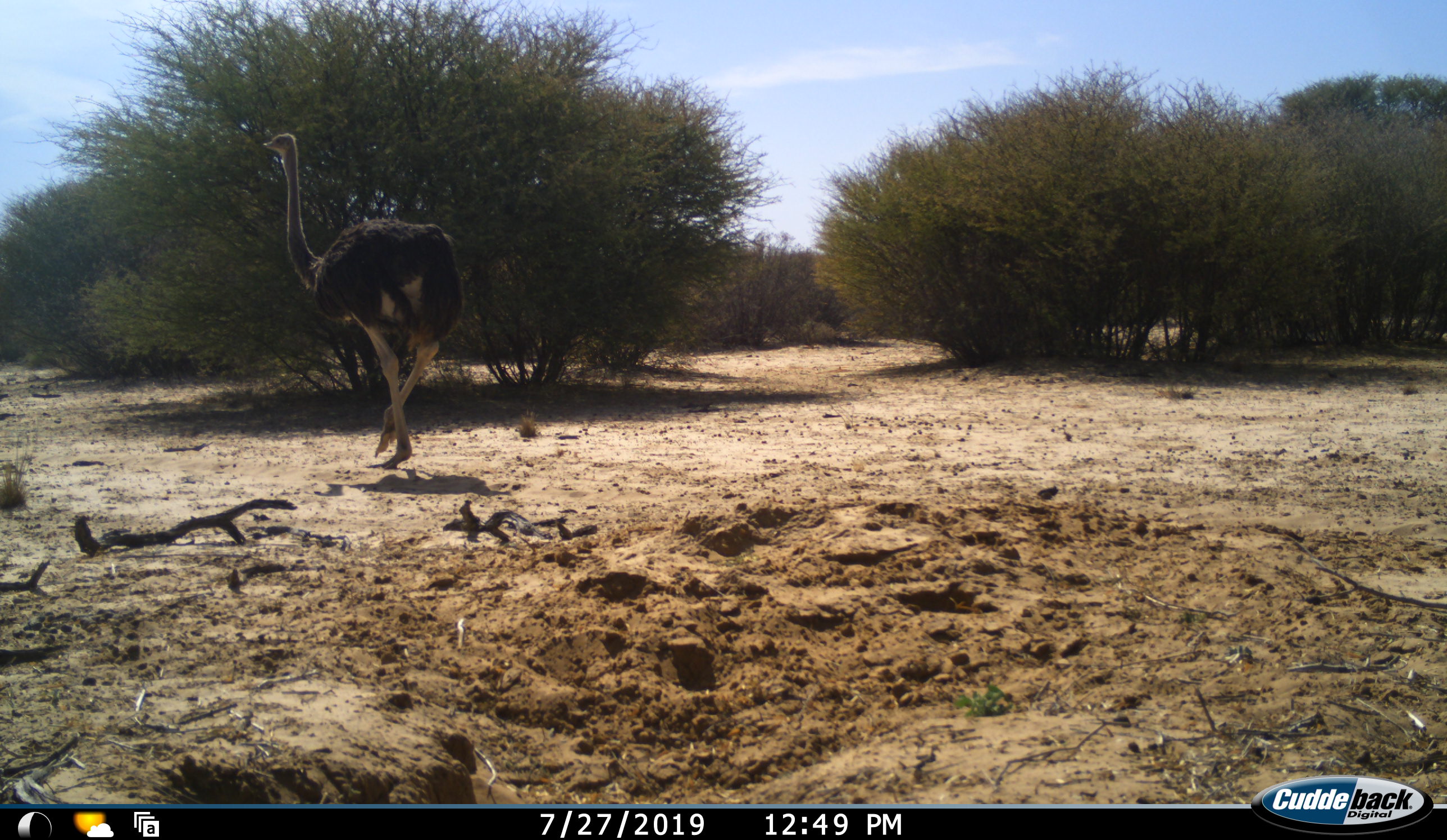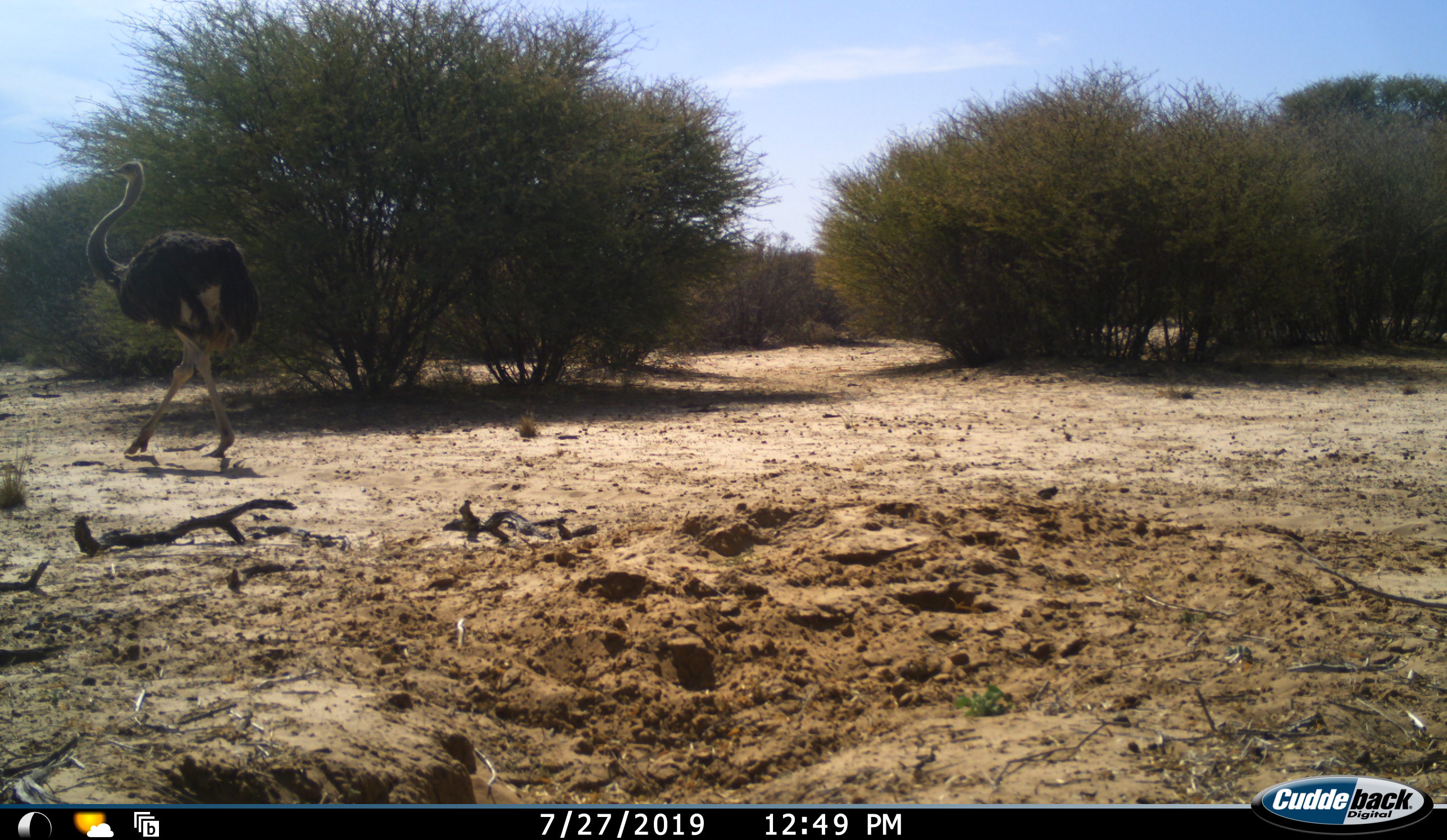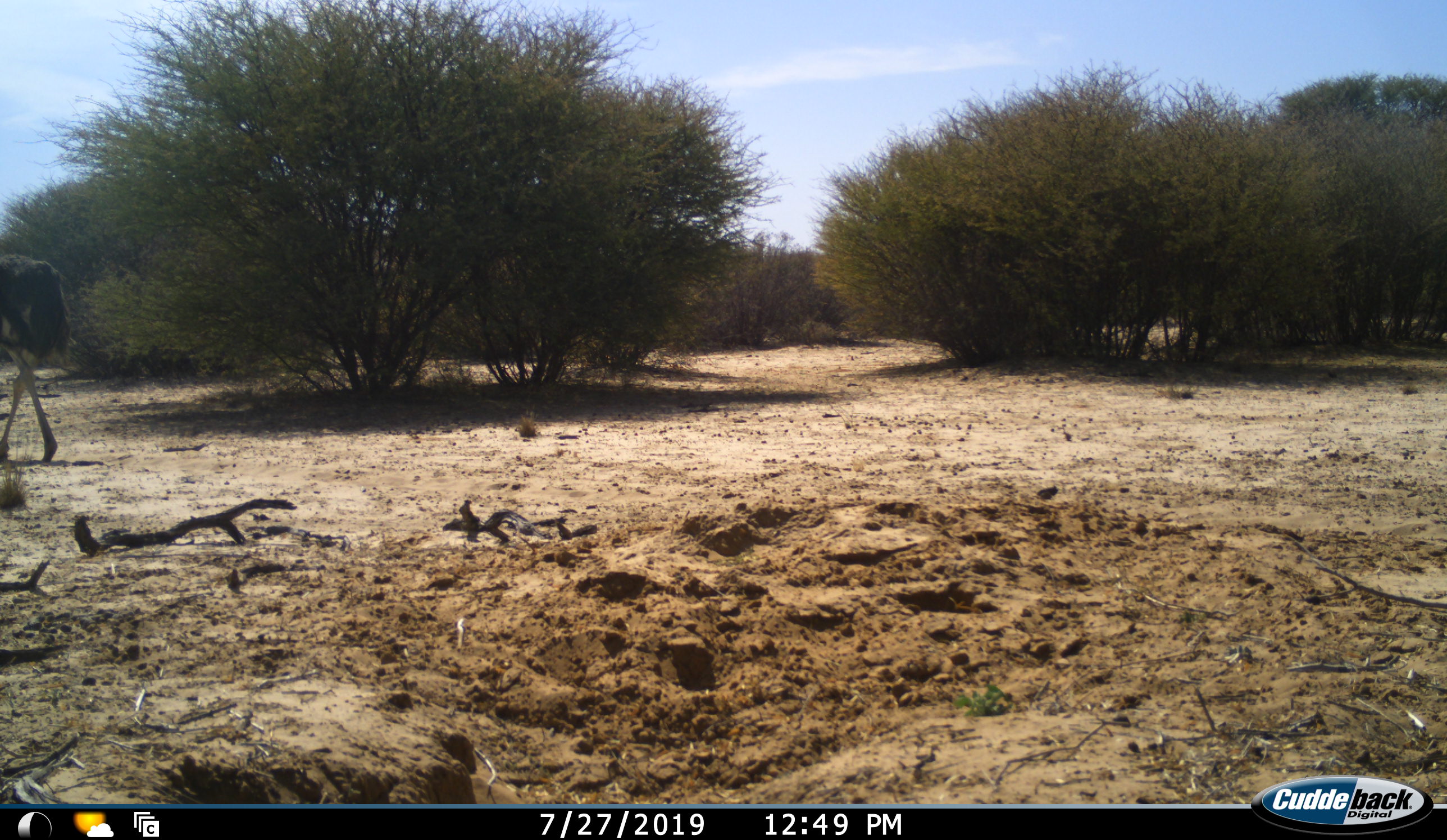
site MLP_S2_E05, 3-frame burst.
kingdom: Animalia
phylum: Chordata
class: Aves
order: Struthioniformes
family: Struthionidae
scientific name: Struthionidae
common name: ostrich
Ostrich (Struthionidae), count 1. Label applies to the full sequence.